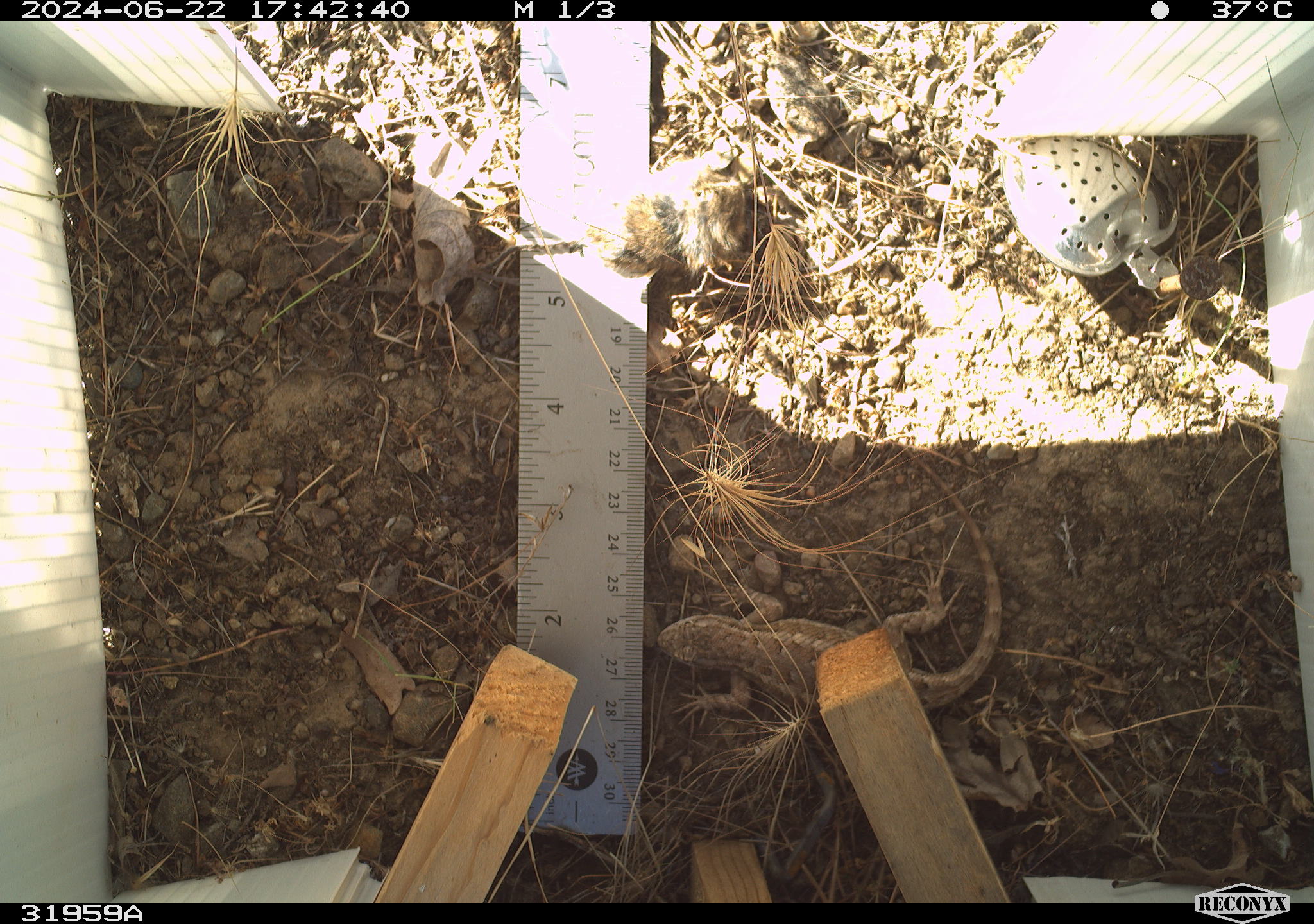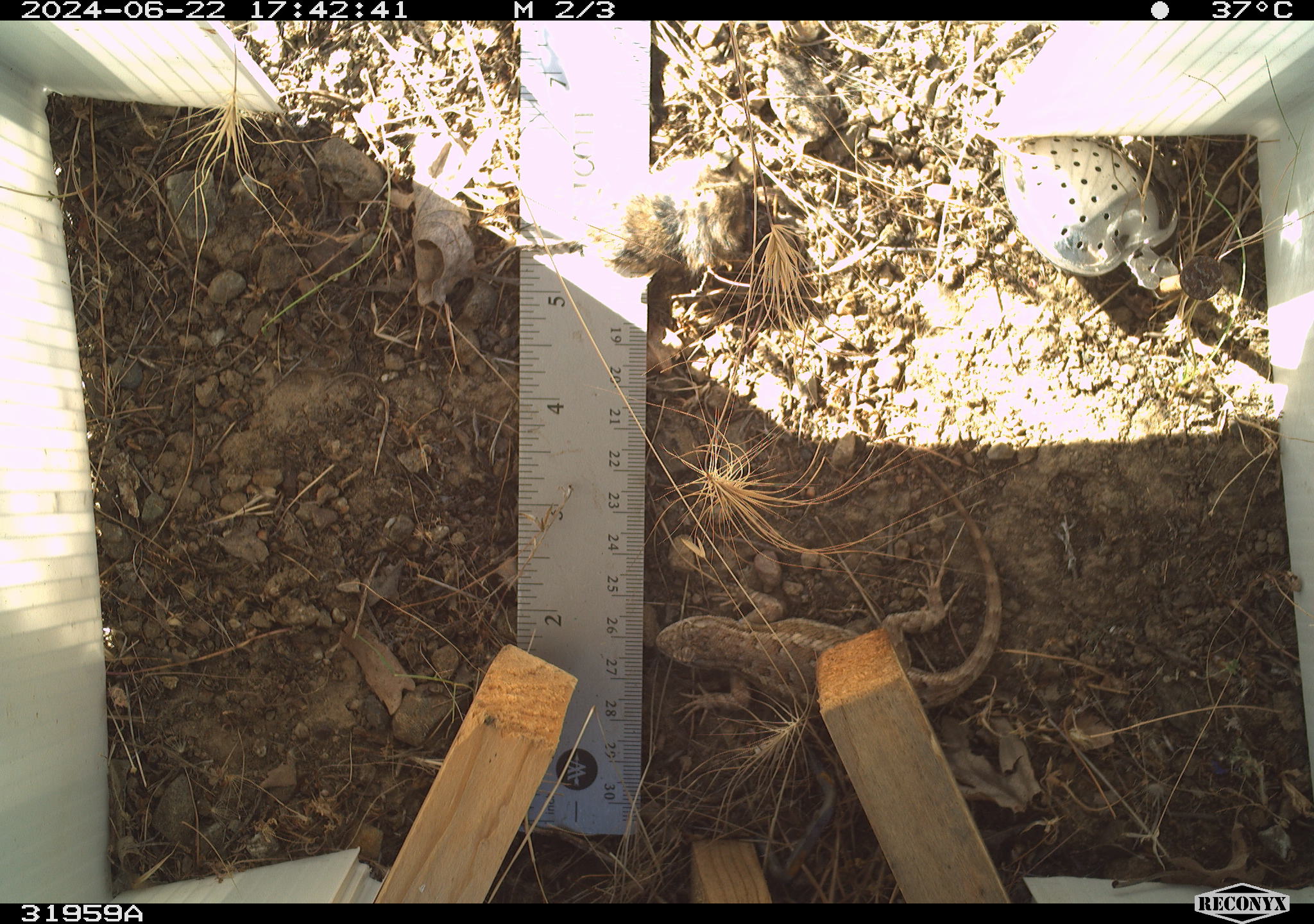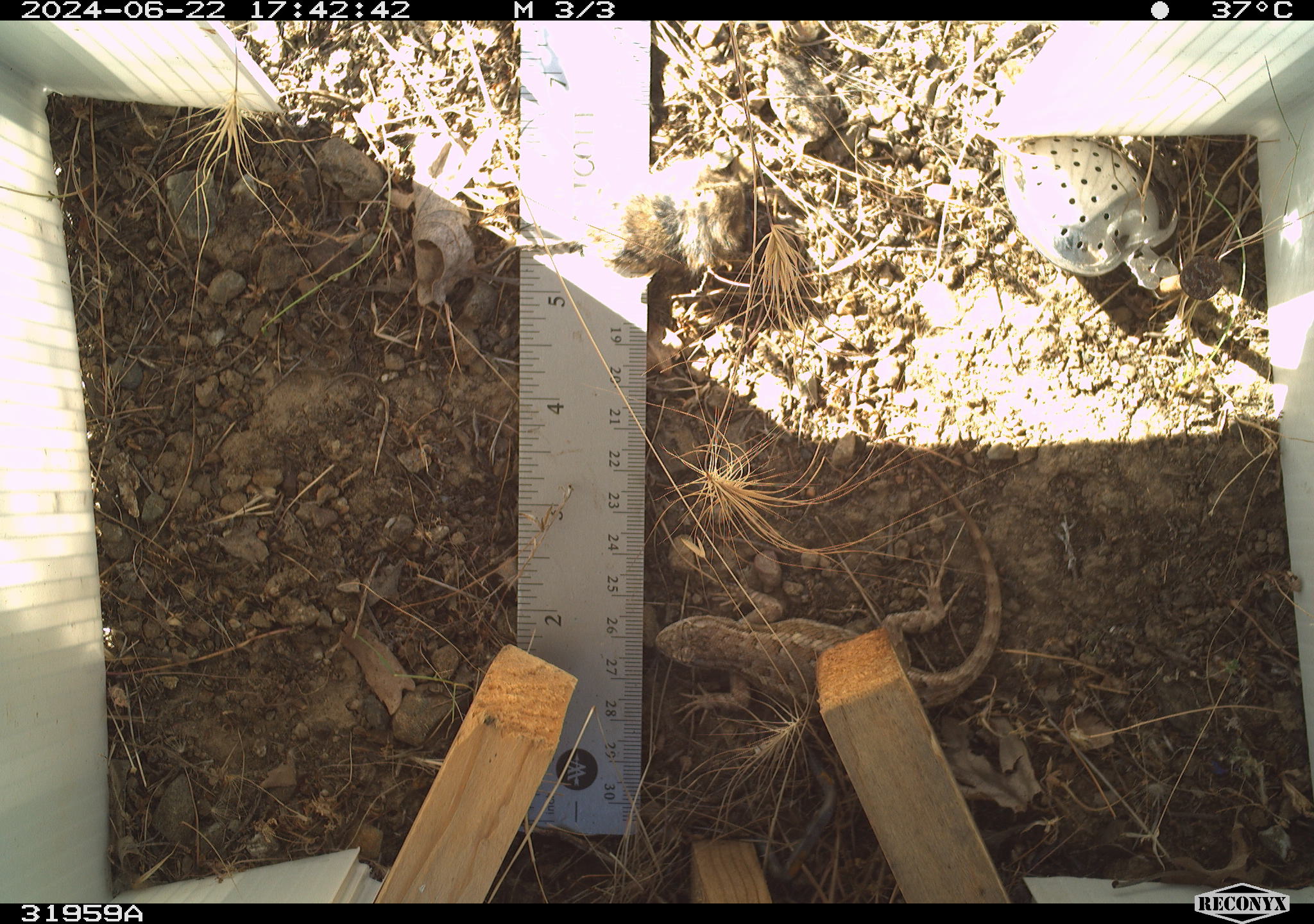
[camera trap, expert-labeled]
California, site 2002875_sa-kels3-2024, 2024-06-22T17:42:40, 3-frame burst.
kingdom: Animalia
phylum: Chordata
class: Reptilia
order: Squamata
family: Phrynosomatidae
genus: Sceloporus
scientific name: Sceloporus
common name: spiny lizards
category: sceloporus species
Sceloporus species (spiny lizards) (Sceloporus).